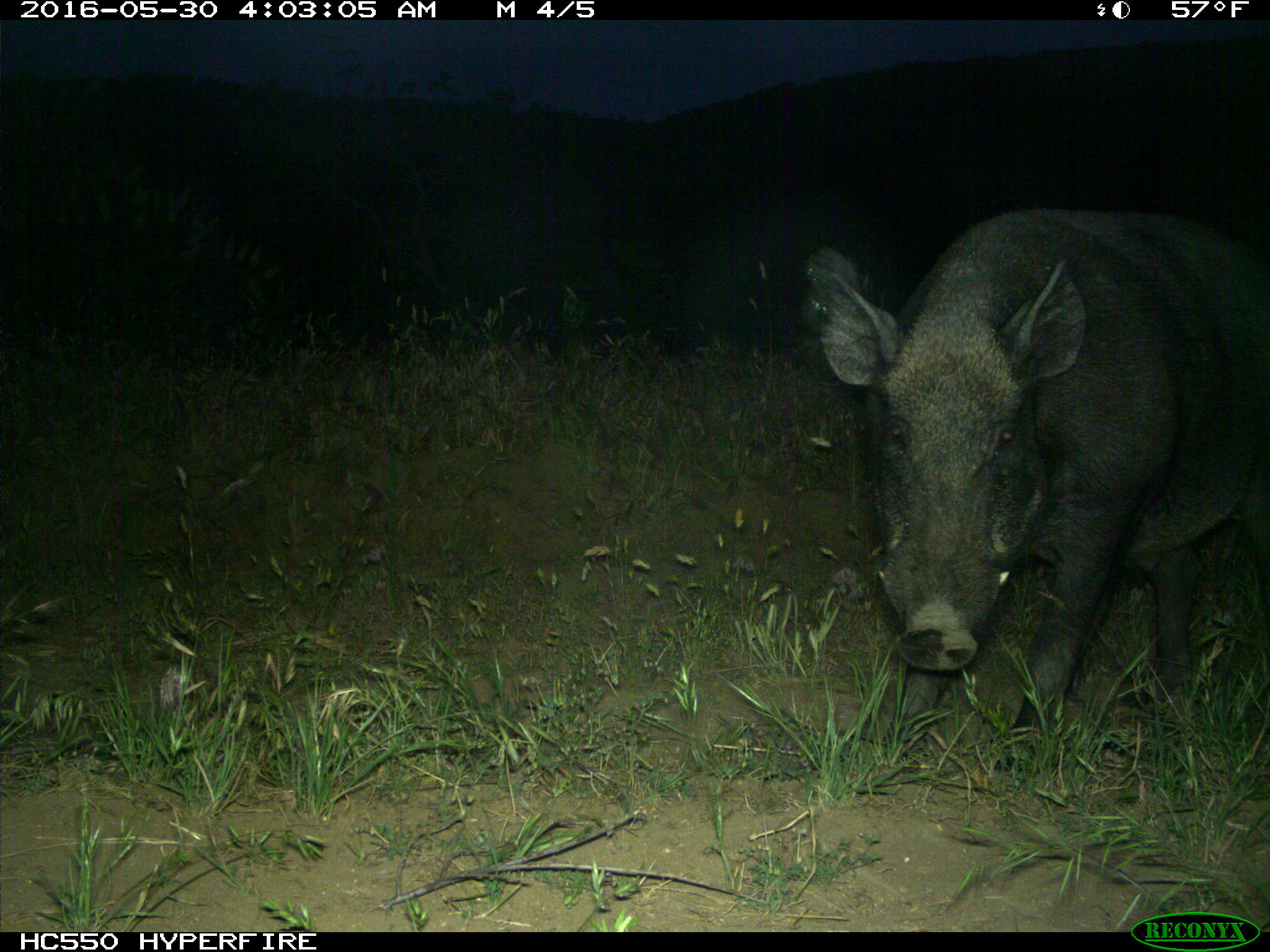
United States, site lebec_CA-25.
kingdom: Animalia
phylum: Chordata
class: Mammalia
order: Artiodactyla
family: Suidae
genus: Sus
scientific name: Sus scrofa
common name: wild boar